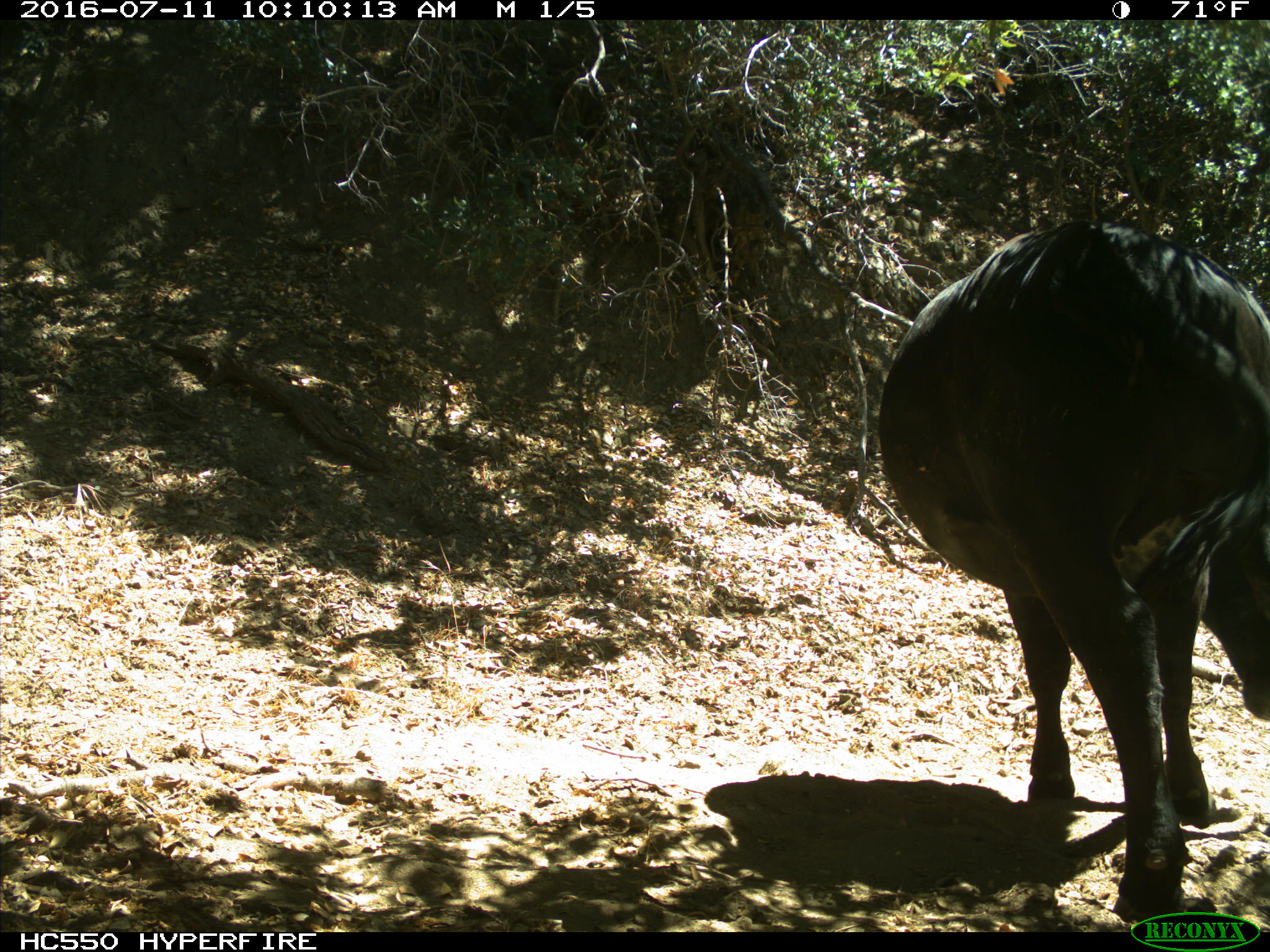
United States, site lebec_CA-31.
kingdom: Animalia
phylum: Chordata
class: Mammalia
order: Artiodactyla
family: Bovidae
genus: Bos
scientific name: Bos taurus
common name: domestic cow